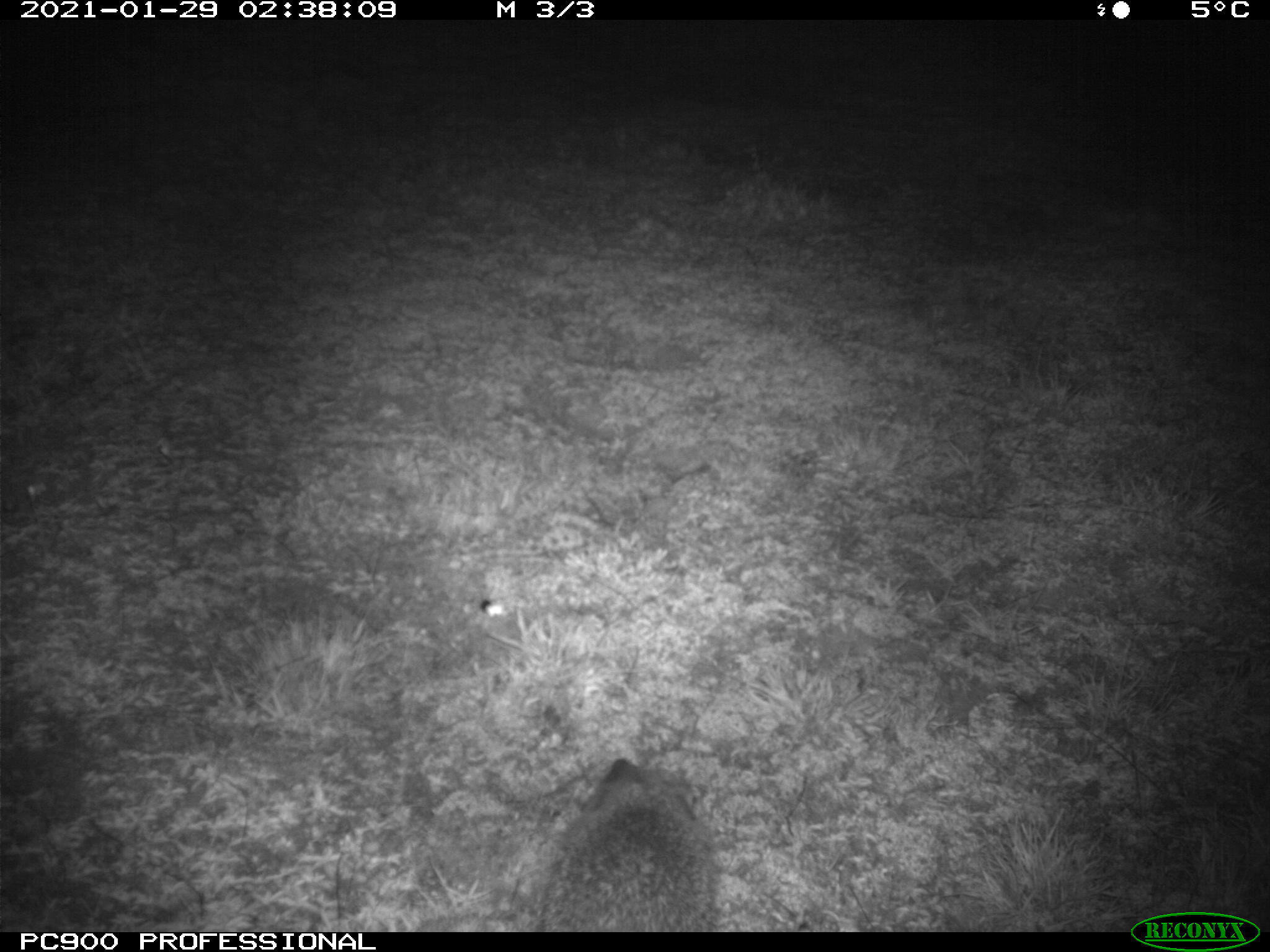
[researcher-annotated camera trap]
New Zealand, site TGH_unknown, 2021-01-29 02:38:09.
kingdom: Animalia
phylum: Chordata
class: Mammalia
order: Eulipotyphla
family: Erinaceidae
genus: Erinaceus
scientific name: Erinaceus europaeus europaeus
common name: european hedgehog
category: hedgehog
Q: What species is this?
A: Hedgehog (european hedgehog) (Erinaceus europaeus europaeus).